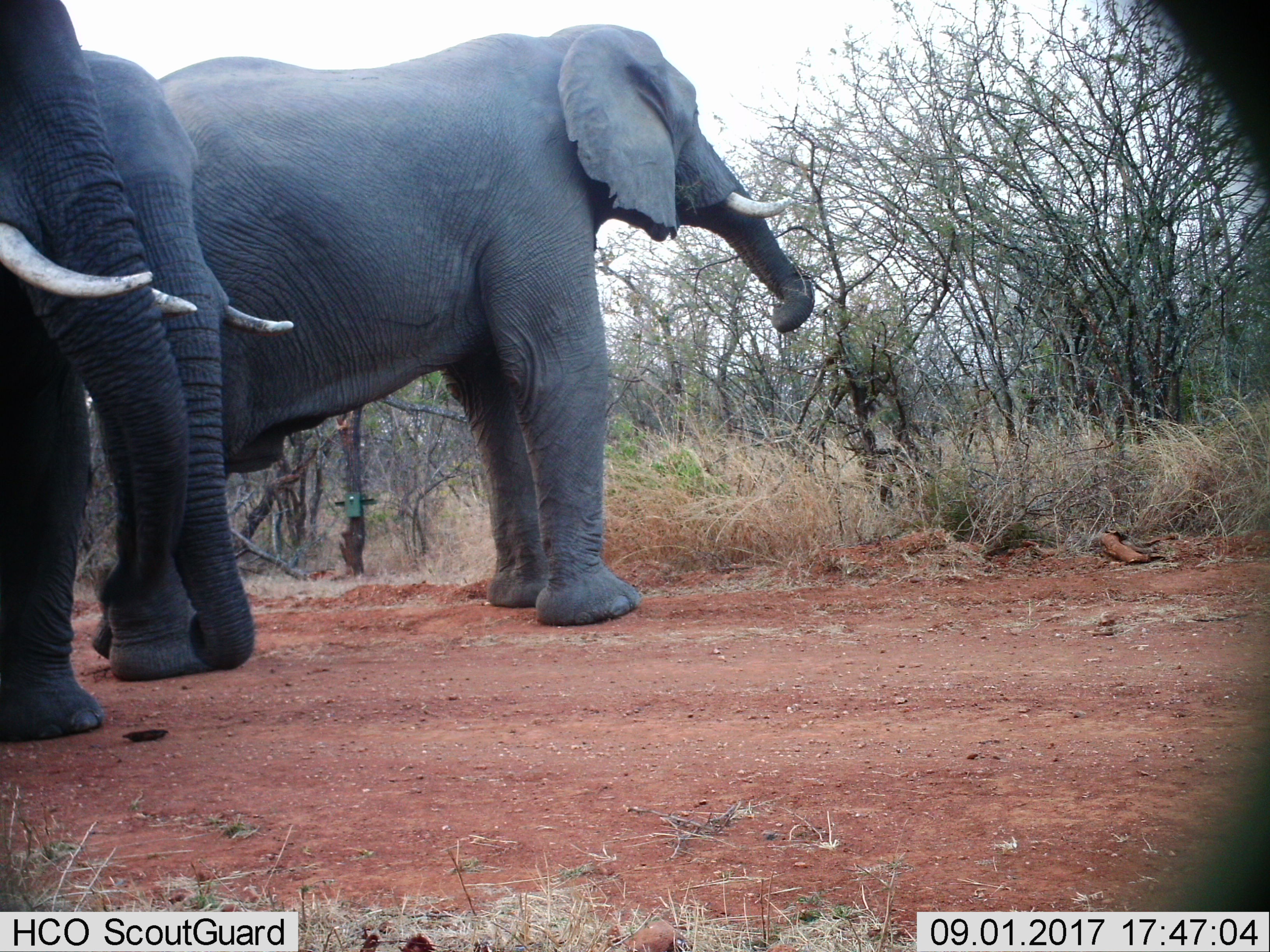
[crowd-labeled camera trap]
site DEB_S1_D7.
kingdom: Animalia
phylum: Chordata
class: Mammalia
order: Proboscidea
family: Elephantidae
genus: Loxodonta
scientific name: Loxodonta africana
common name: african bush elephant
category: elephant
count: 3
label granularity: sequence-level